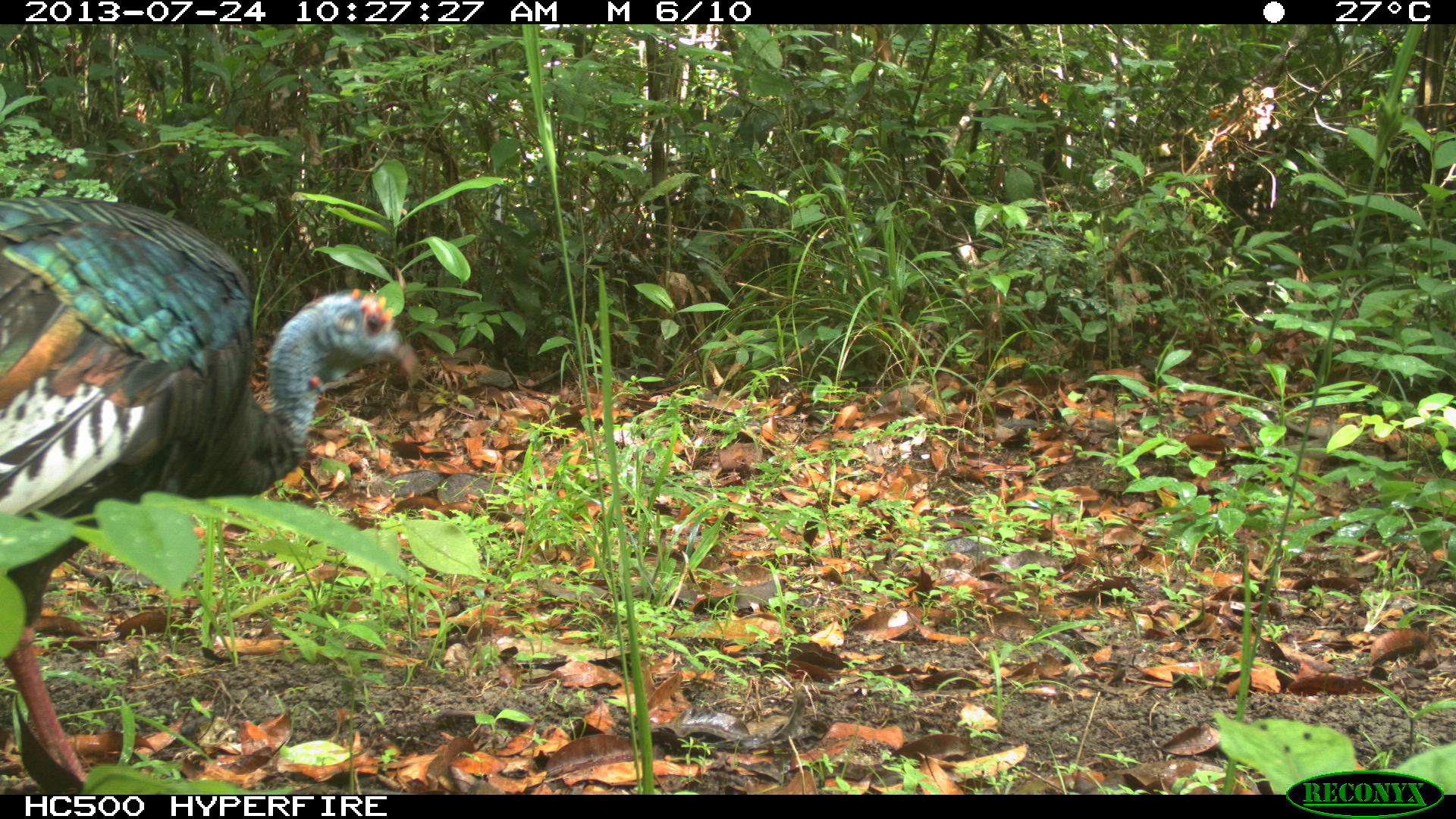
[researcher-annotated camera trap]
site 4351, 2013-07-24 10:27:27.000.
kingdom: Animalia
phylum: Chordata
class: Aves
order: Galliformes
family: Phasianidae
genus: Meleagris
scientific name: Meleagris ocellata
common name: ocellated turkey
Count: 1.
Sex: female.